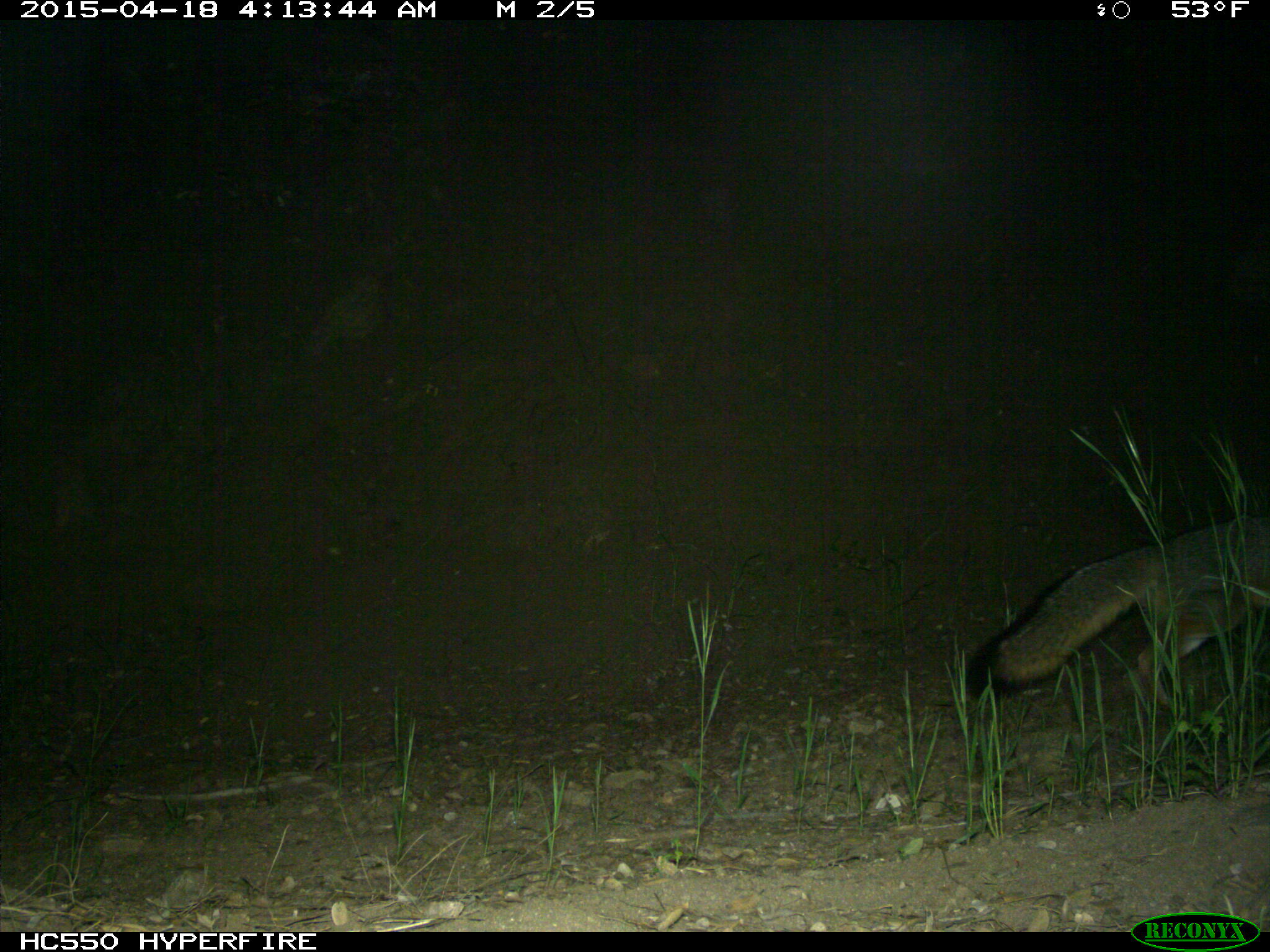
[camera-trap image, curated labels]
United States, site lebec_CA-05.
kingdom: Animalia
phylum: Chordata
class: Mammalia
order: Carnivora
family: Canidae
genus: Urocyon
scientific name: Urocyon cinereoargenteus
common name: gray fox